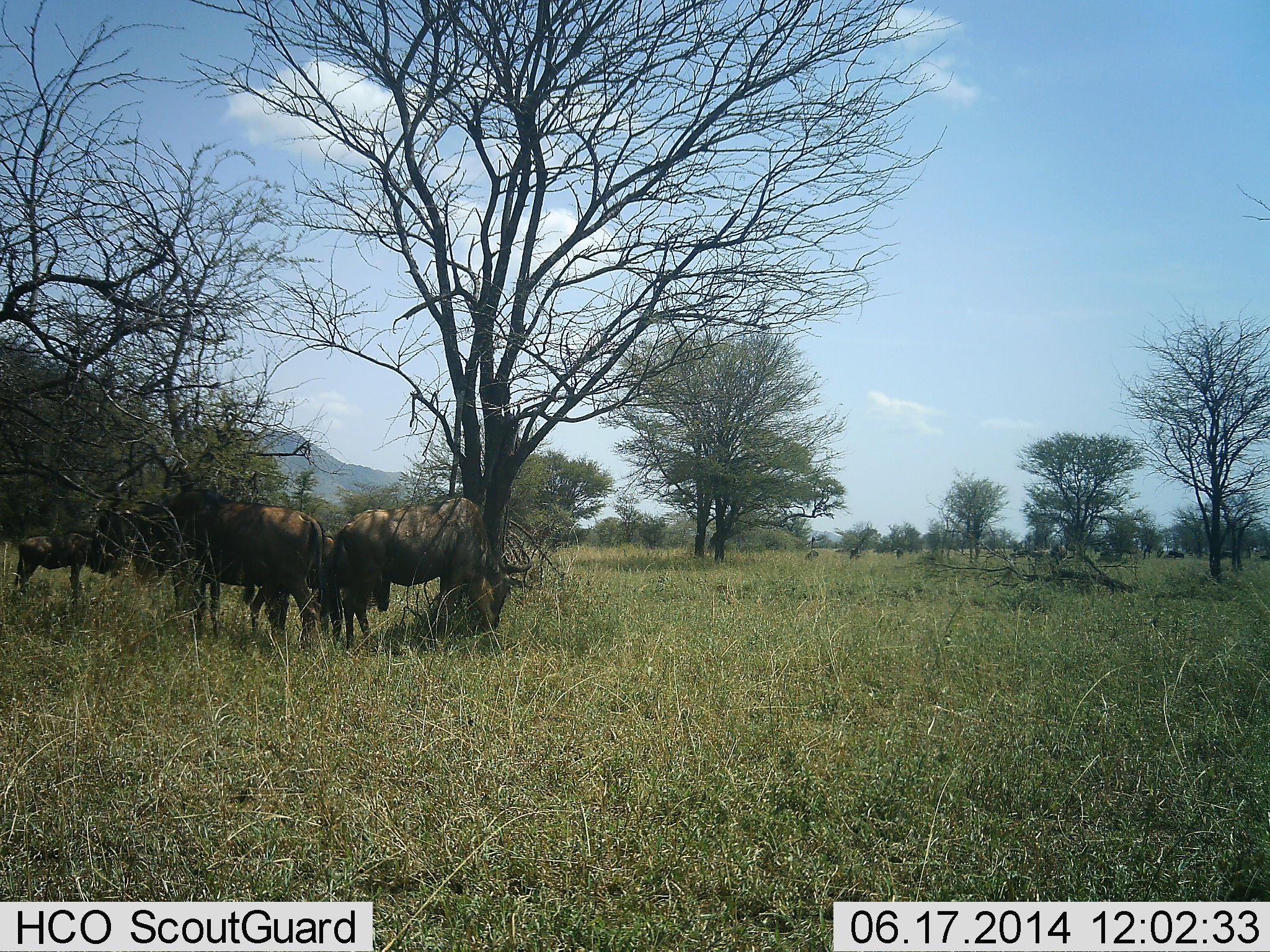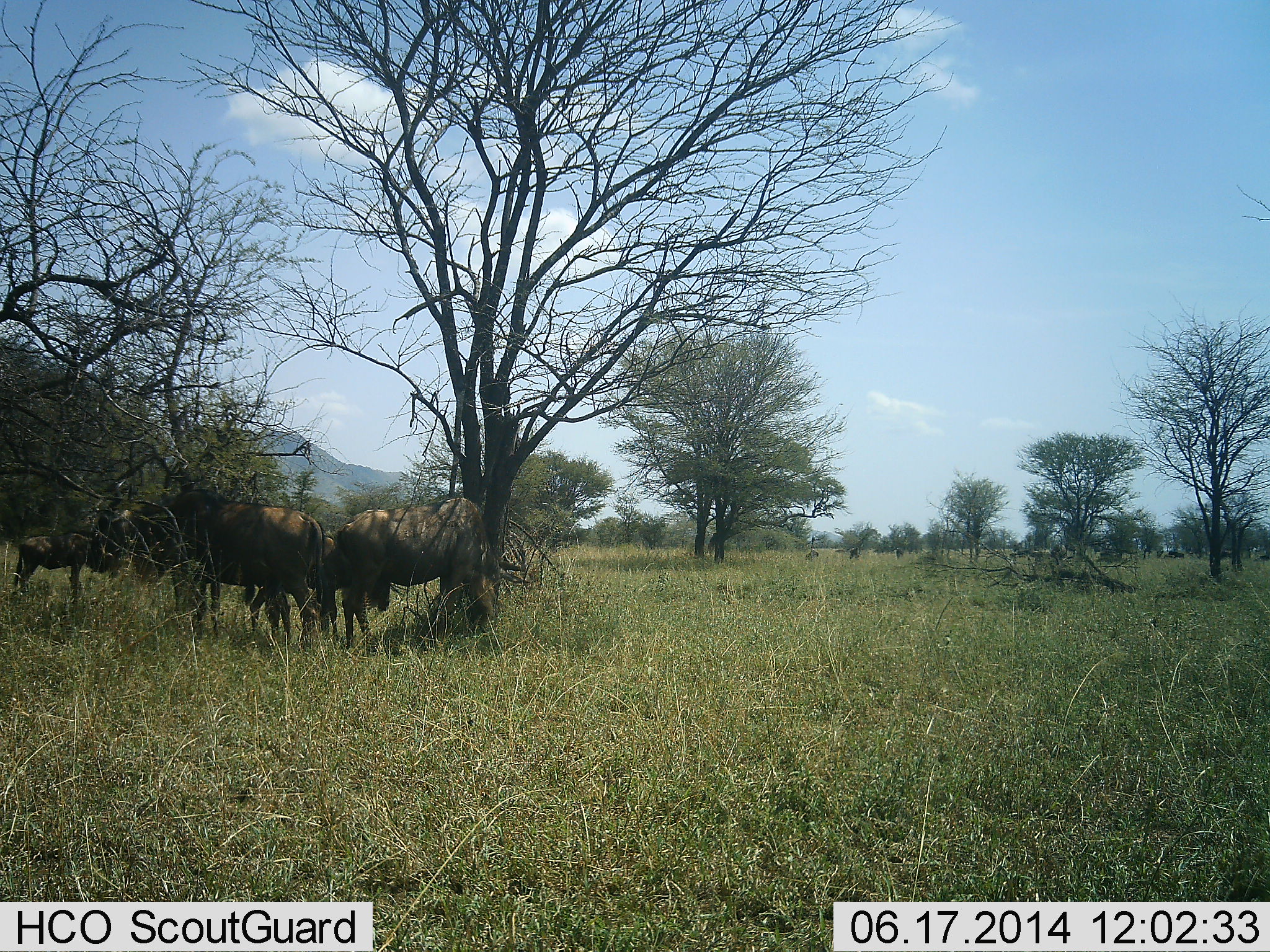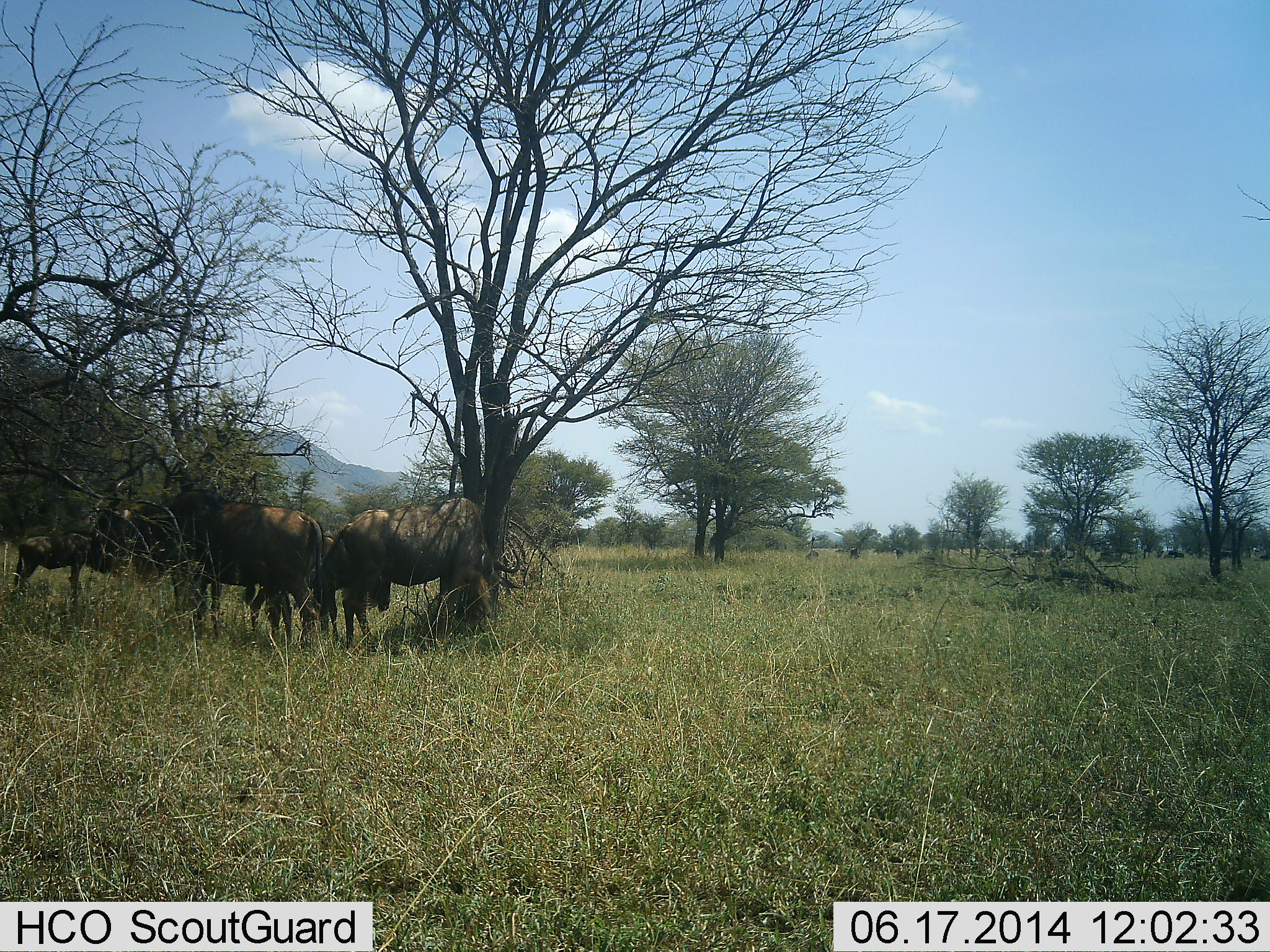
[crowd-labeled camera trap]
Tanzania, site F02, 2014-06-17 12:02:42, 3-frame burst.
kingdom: Animalia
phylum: Chordata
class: Mammalia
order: Artiodactyla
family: Bovidae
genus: Connochaetes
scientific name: Connochaetes taurinus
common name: blue wildebeest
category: wildebeest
Wildebeest (blue wildebeest) (Connochaetes taurinus), count 4. Behavior (volunteer vote fractions): standing 70%, resting 10%, moving 0%, interacting 0%. Young present (vote fraction): 30%. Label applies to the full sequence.